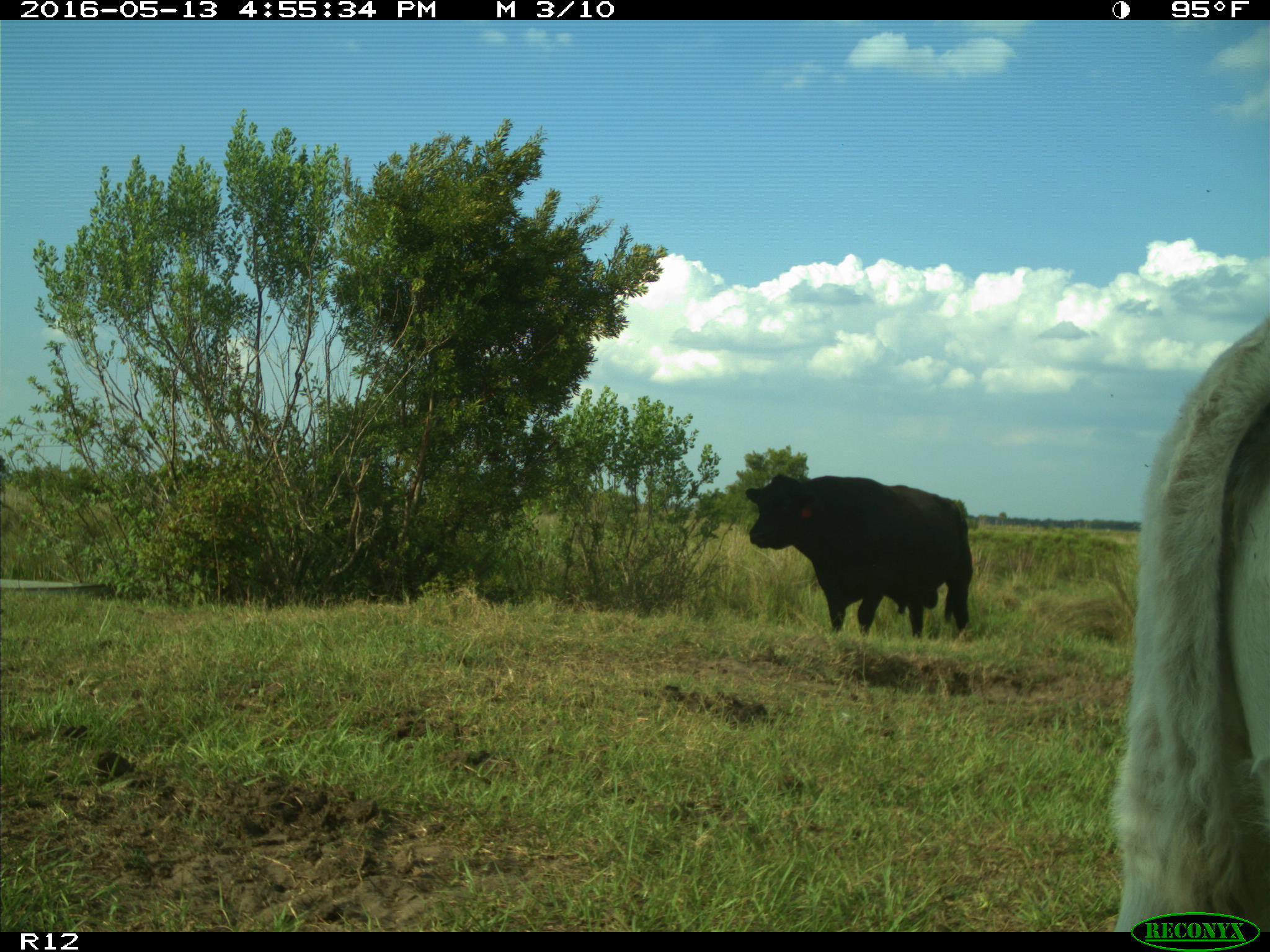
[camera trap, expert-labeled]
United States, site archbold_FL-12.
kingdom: Animalia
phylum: Chordata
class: Mammalia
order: Artiodactyla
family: Bovidae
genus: Bos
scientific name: Bos taurus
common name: domestic cow